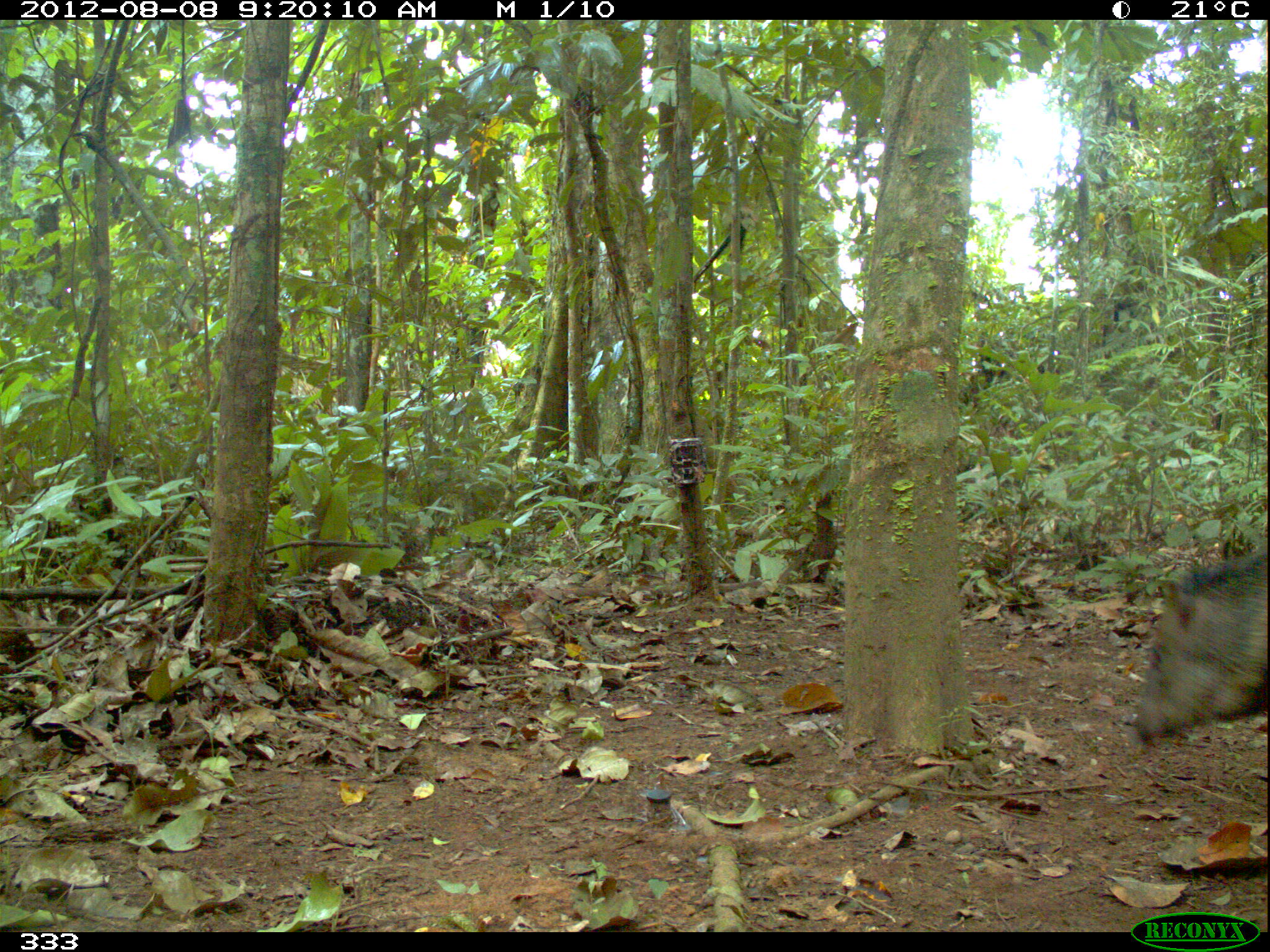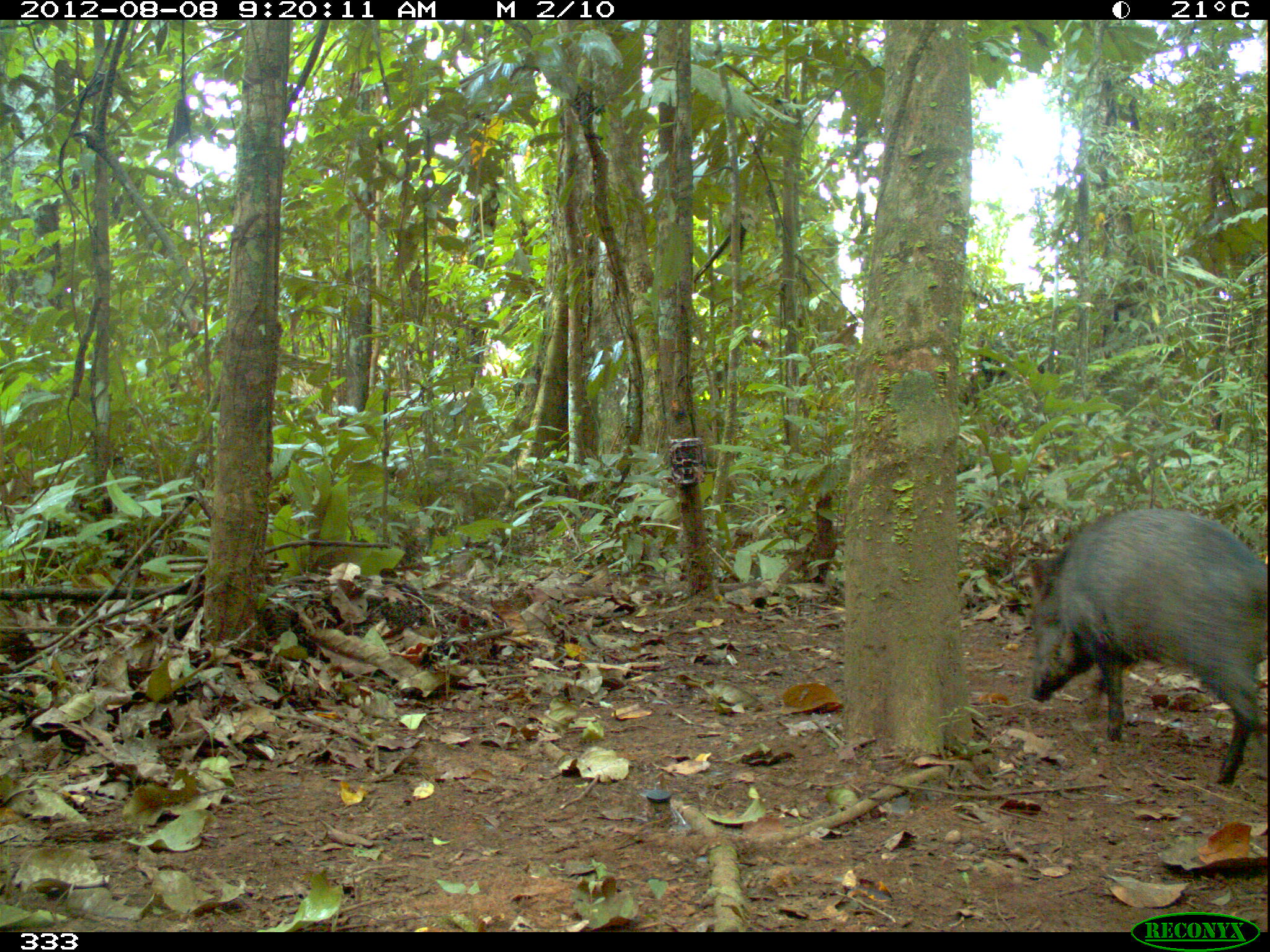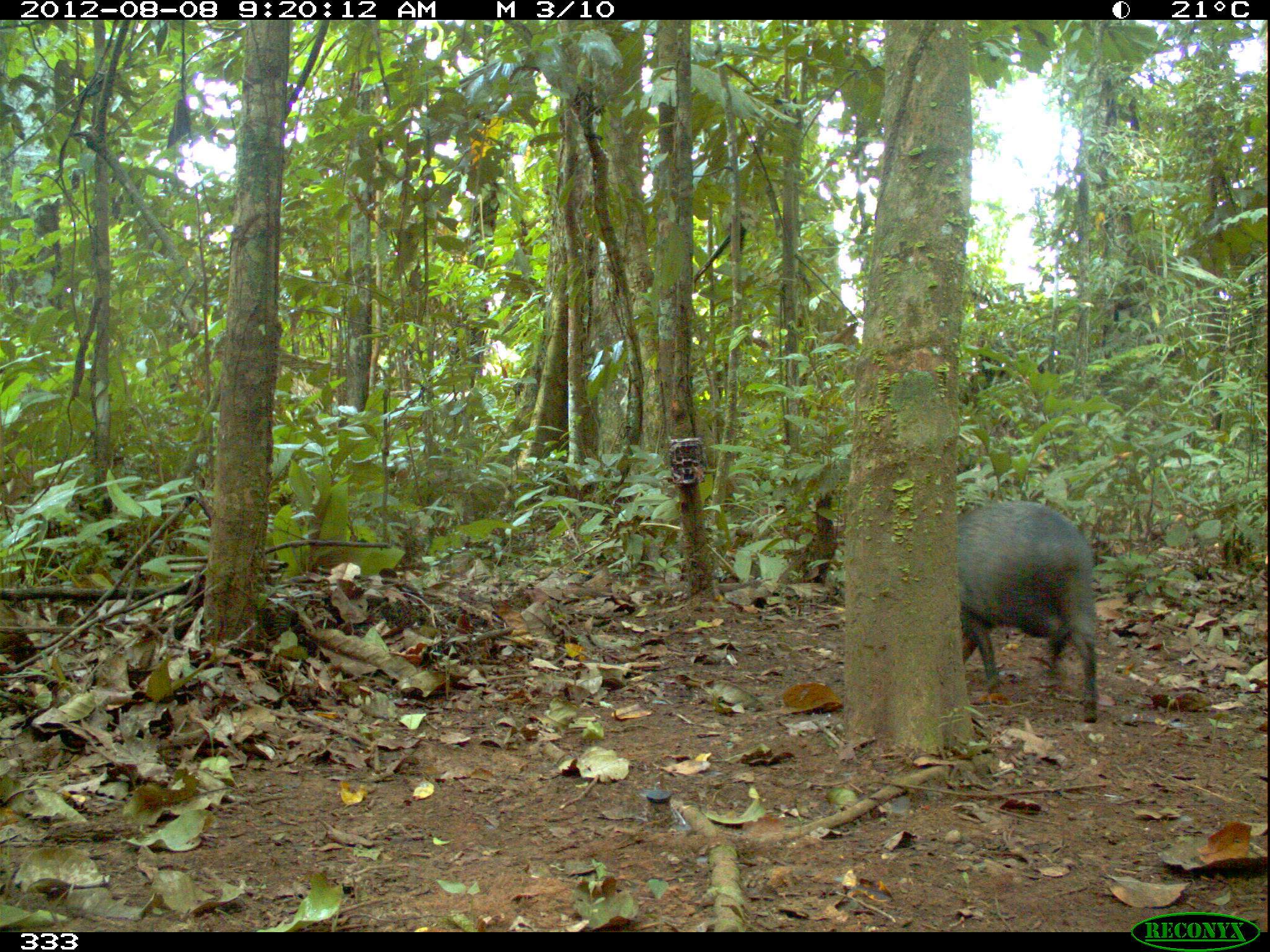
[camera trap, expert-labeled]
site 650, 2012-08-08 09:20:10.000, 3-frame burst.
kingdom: Animalia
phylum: Chordata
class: Mammalia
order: Artiodactyla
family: Tayassuidae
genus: Pecari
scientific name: Pecari tajacu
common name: collared peccary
Pecari tajacu (collared peccary).